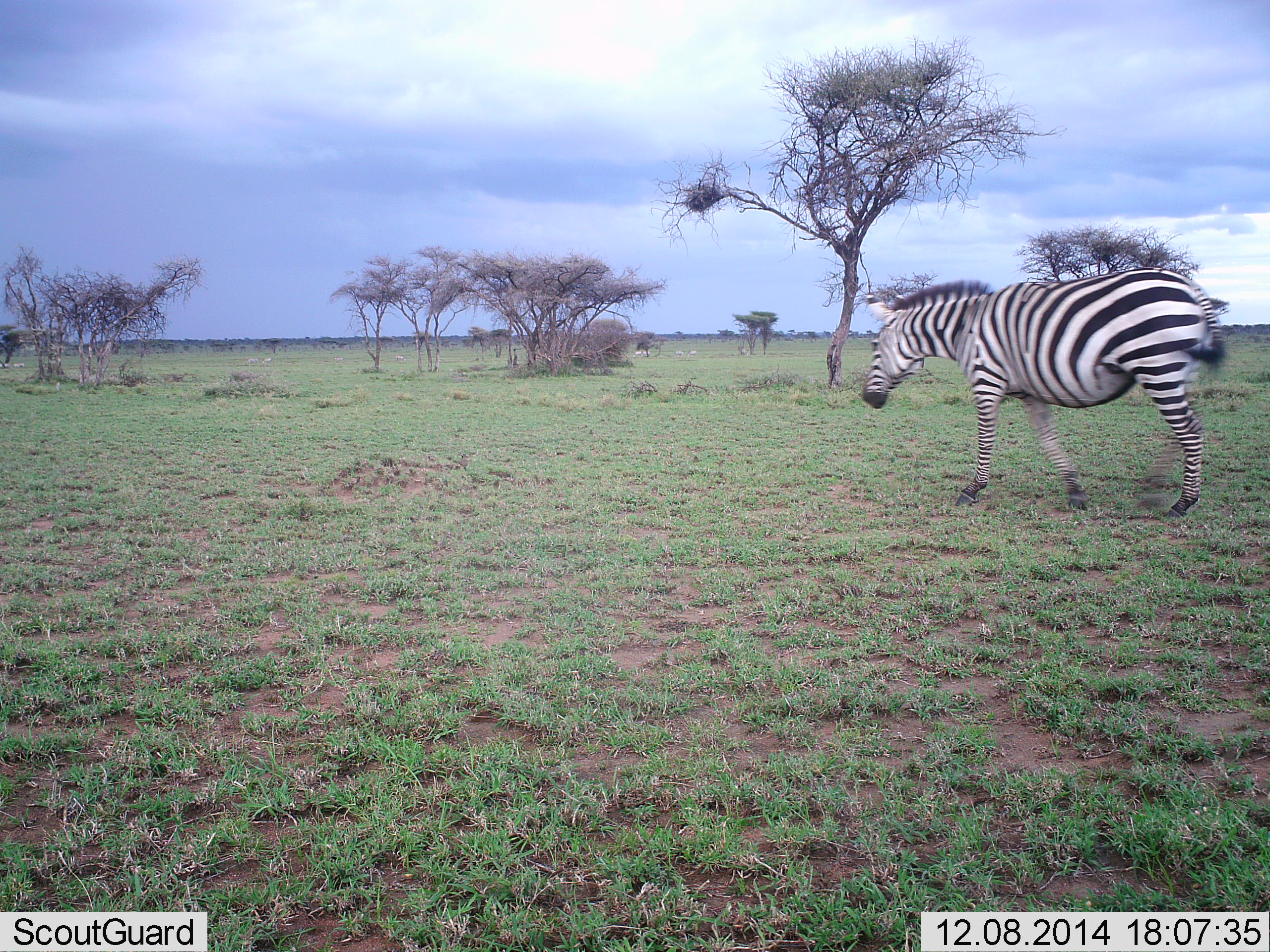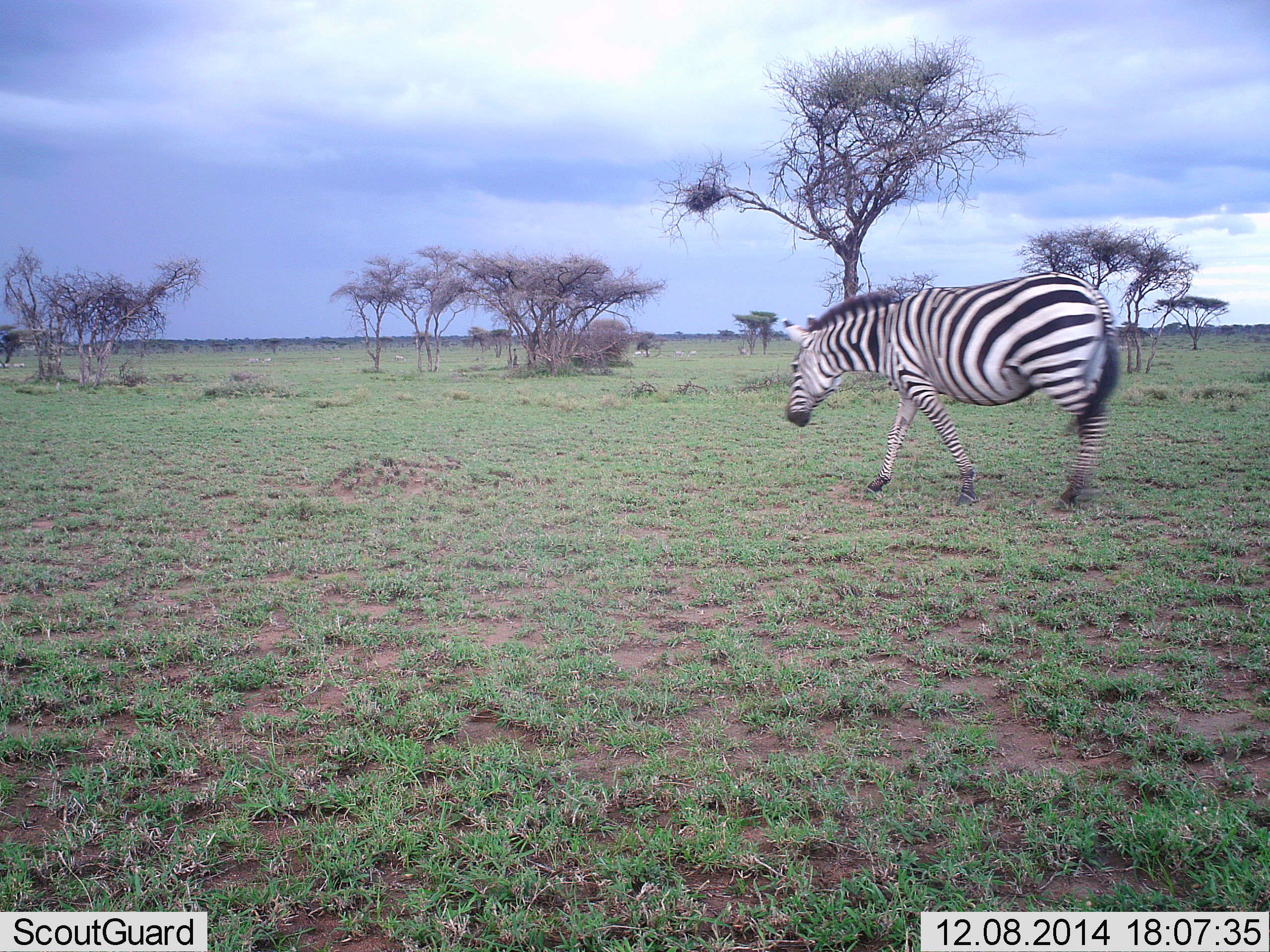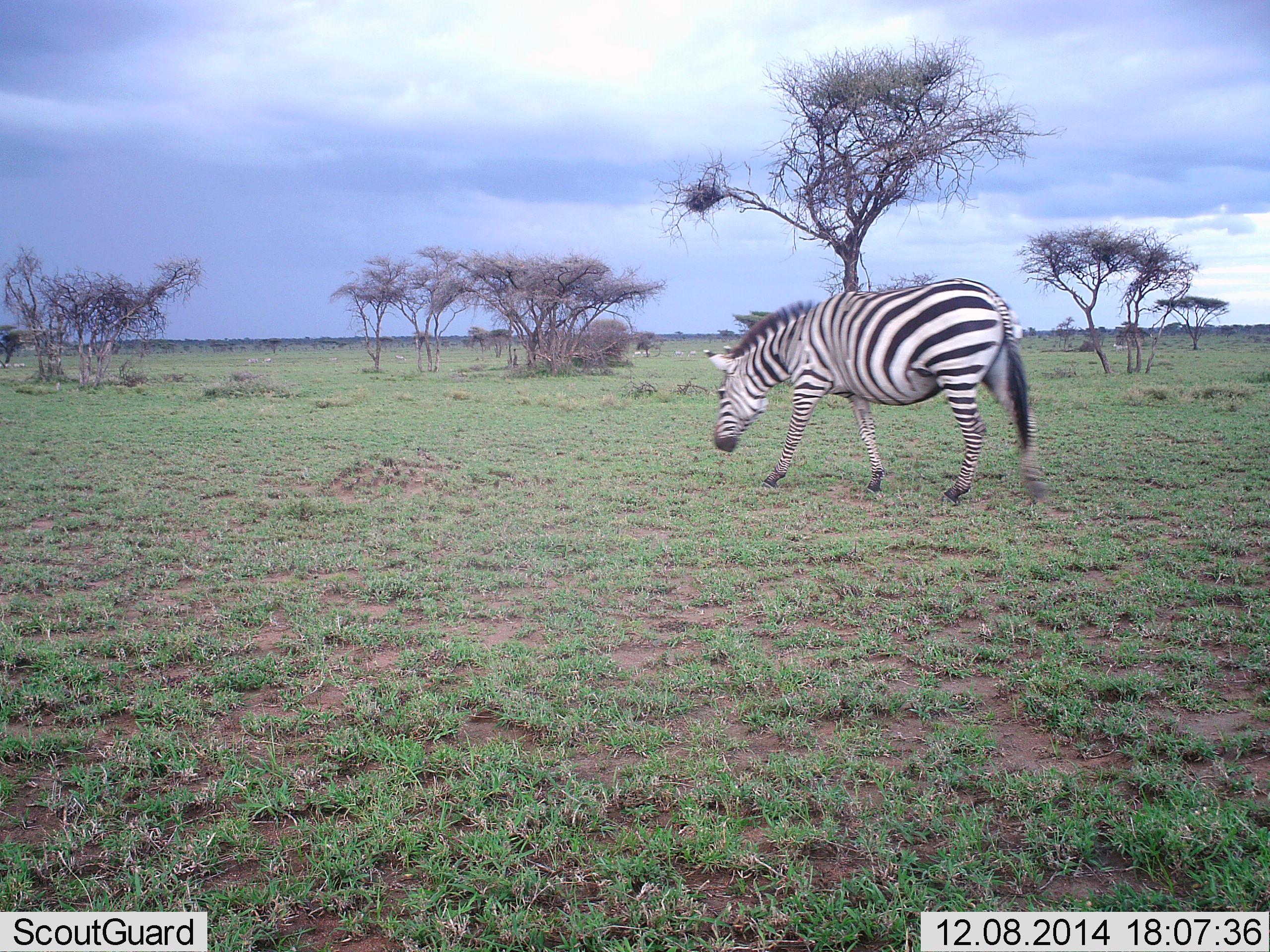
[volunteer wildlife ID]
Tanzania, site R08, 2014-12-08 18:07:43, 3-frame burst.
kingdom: Animalia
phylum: Chordata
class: Mammalia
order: Perissodactyla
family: Equidae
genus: Equus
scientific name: Equus quagga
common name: plains zebra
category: zebra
Zebra (plains zebra) (Equus quagga), count 1. Behavior (volunteer vote fractions): standing 0%, resting 0%, moving 100%, interacting 0%. Young present (vote fraction): 0%. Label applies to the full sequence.